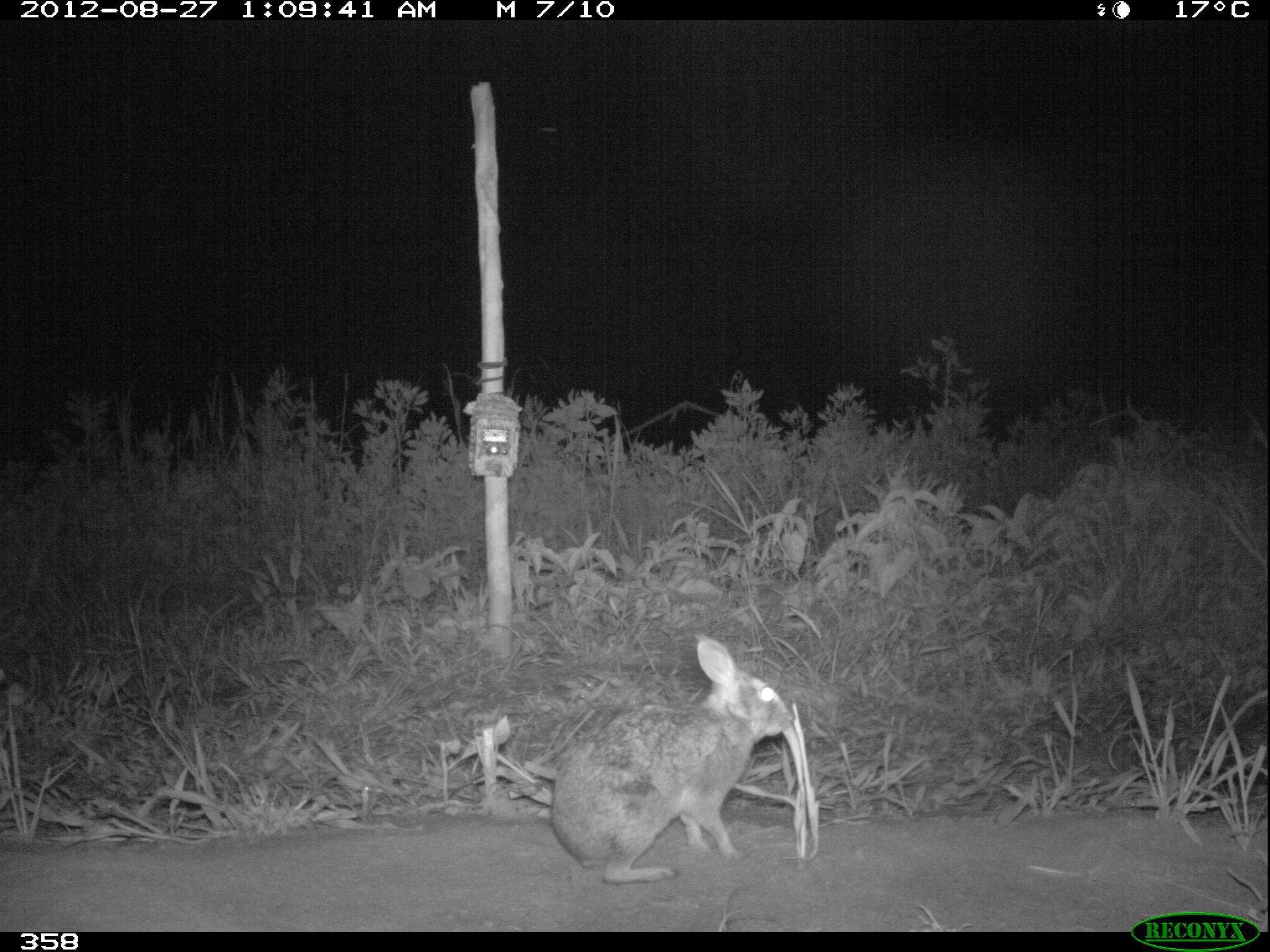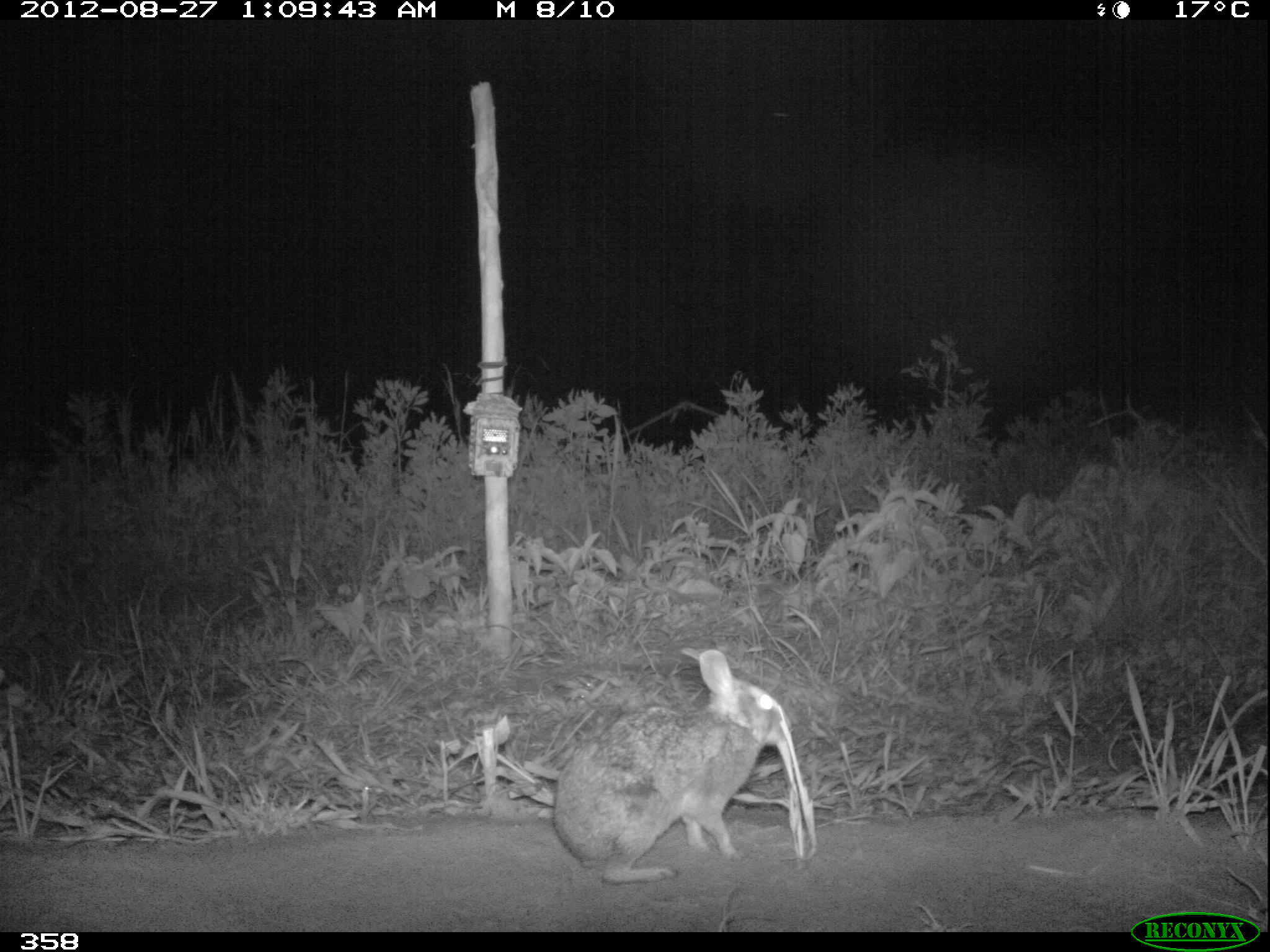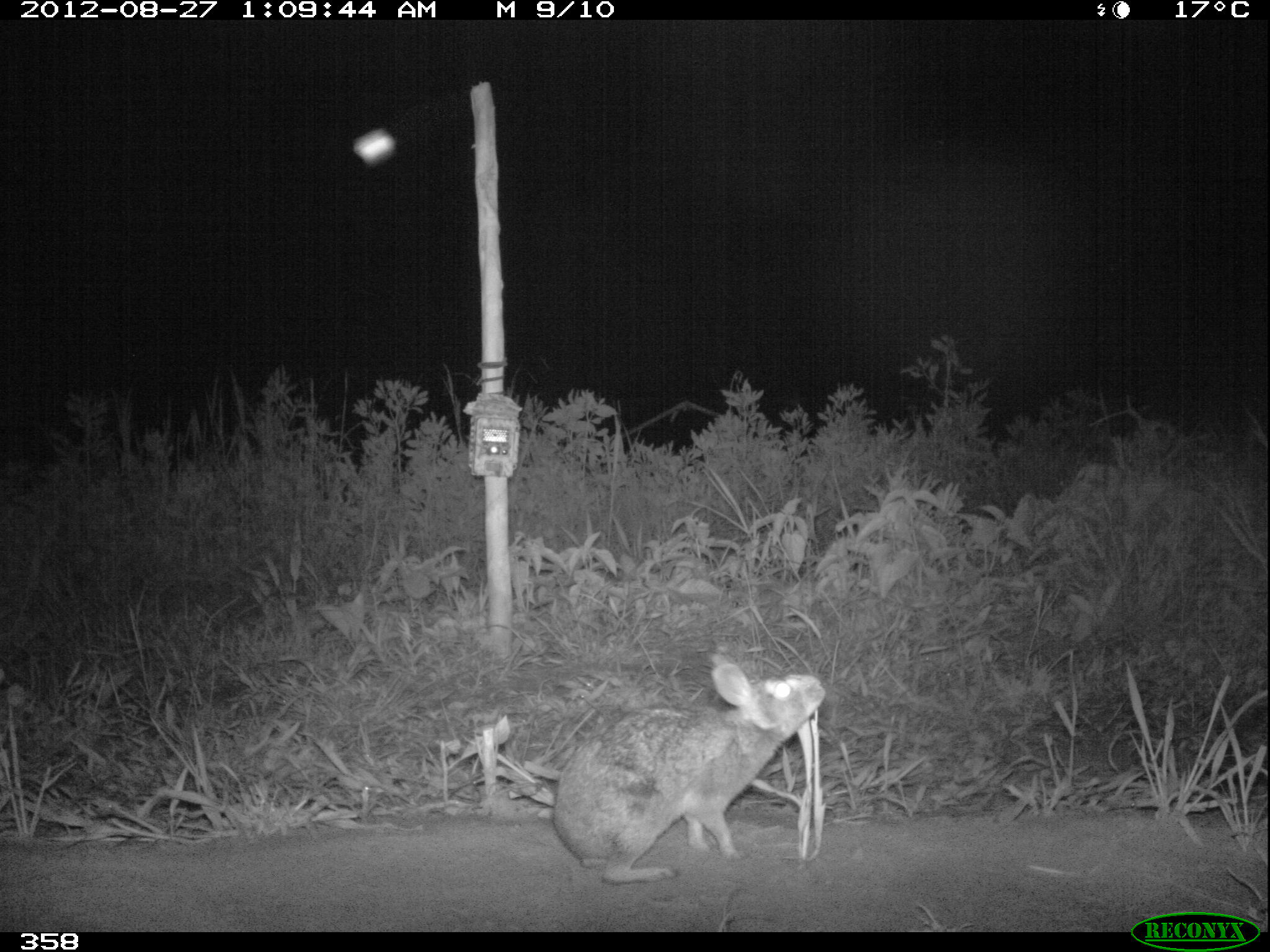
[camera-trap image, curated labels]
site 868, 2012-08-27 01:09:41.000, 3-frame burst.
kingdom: Animalia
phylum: Chordata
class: Mammalia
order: Lagomorpha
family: Leporidae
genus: Sylvilagus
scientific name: Sylvilagus brasiliensis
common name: tapeti